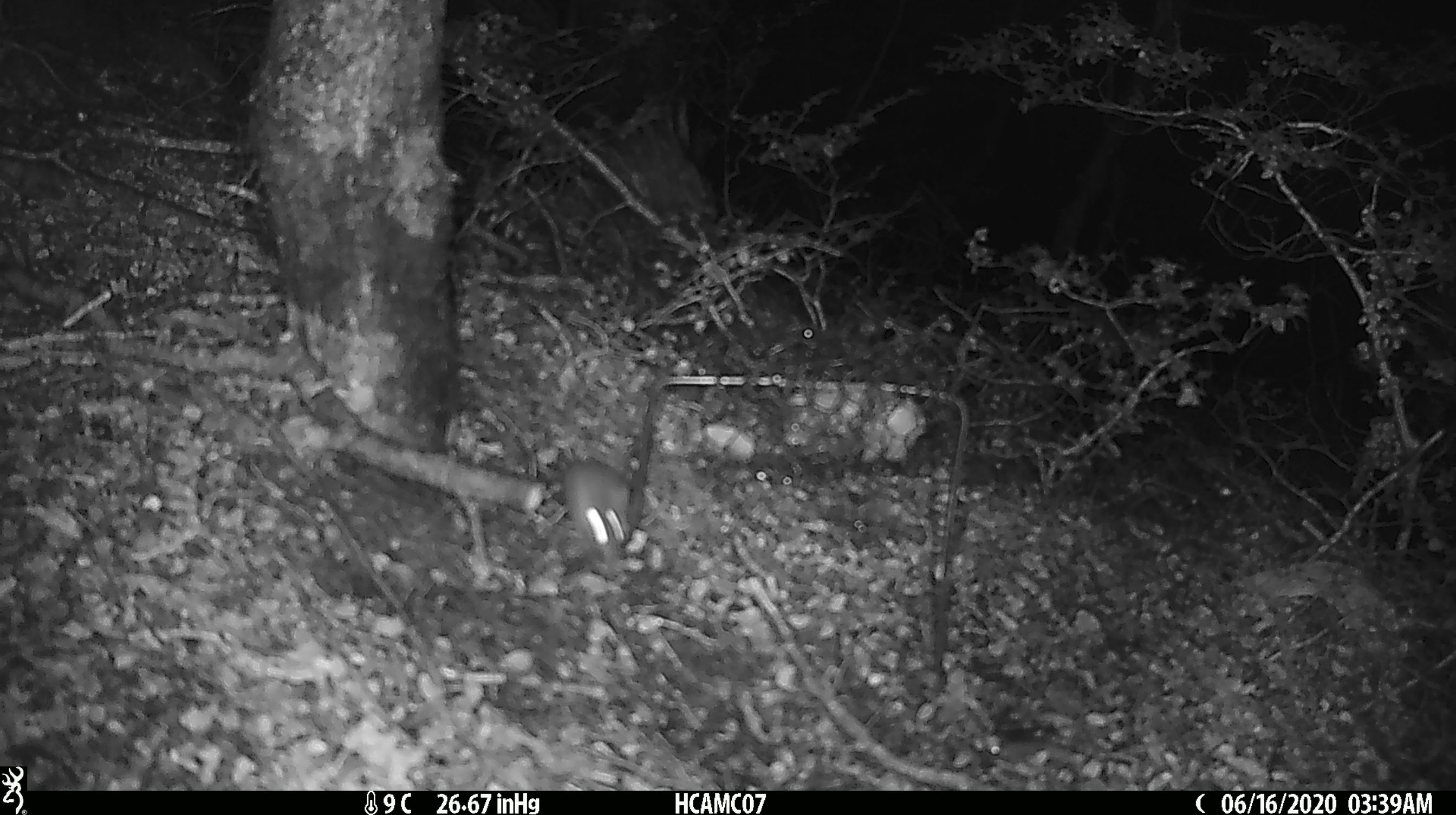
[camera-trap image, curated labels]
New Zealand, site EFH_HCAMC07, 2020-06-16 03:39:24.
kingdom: Animalia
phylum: Chordata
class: Mammalia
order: Rodentia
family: Muridae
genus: Mus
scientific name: Mus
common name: mouse